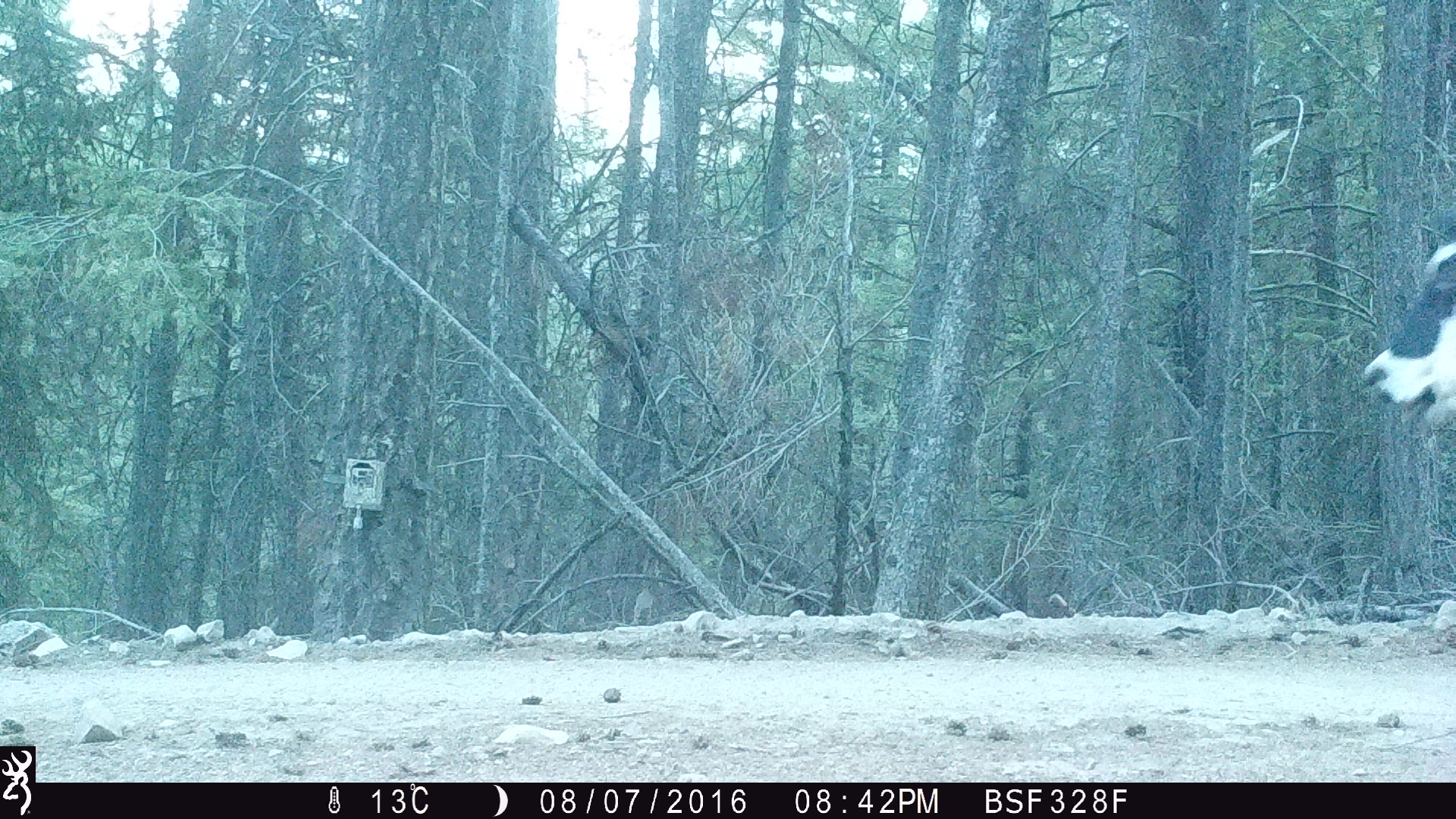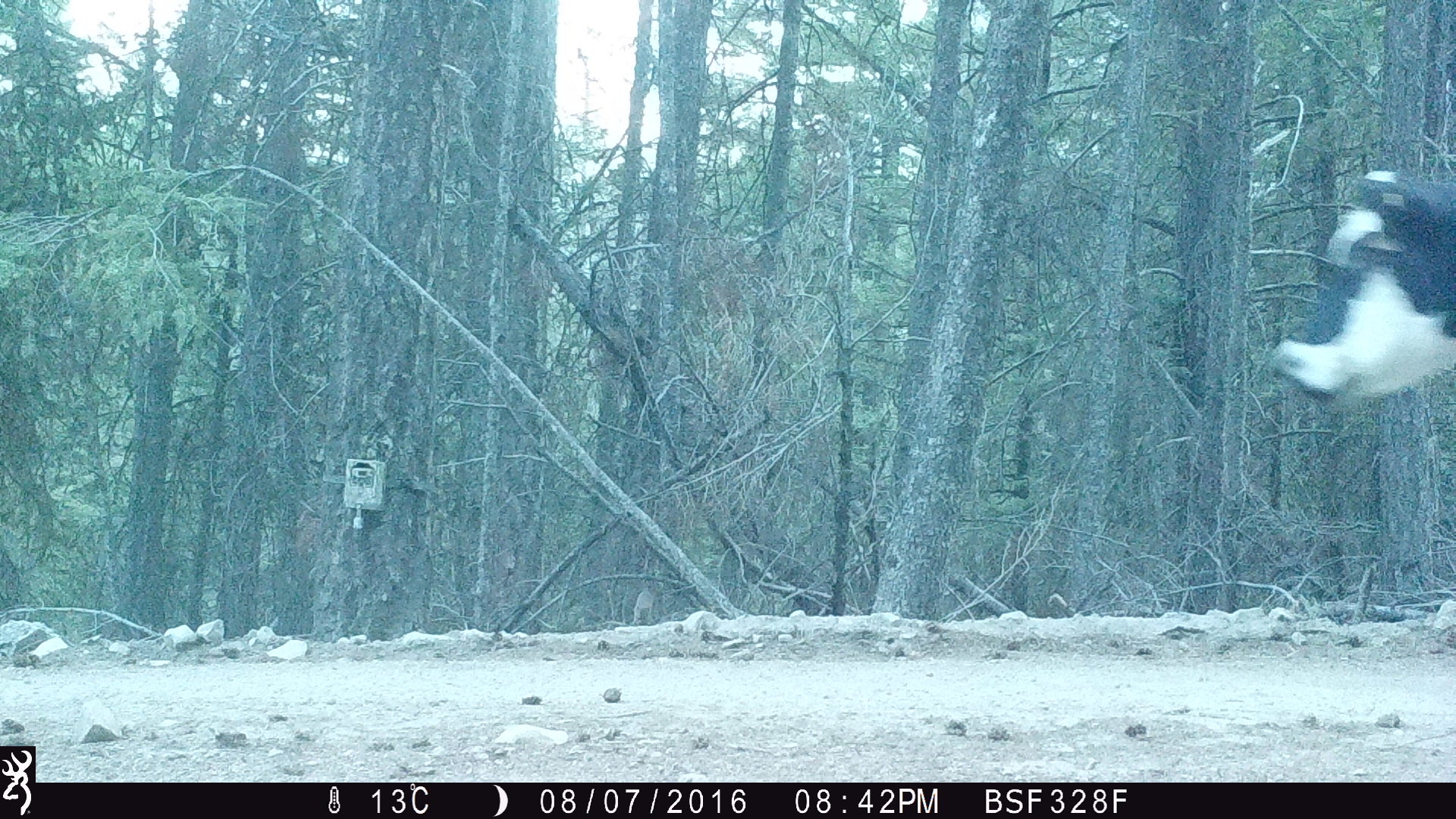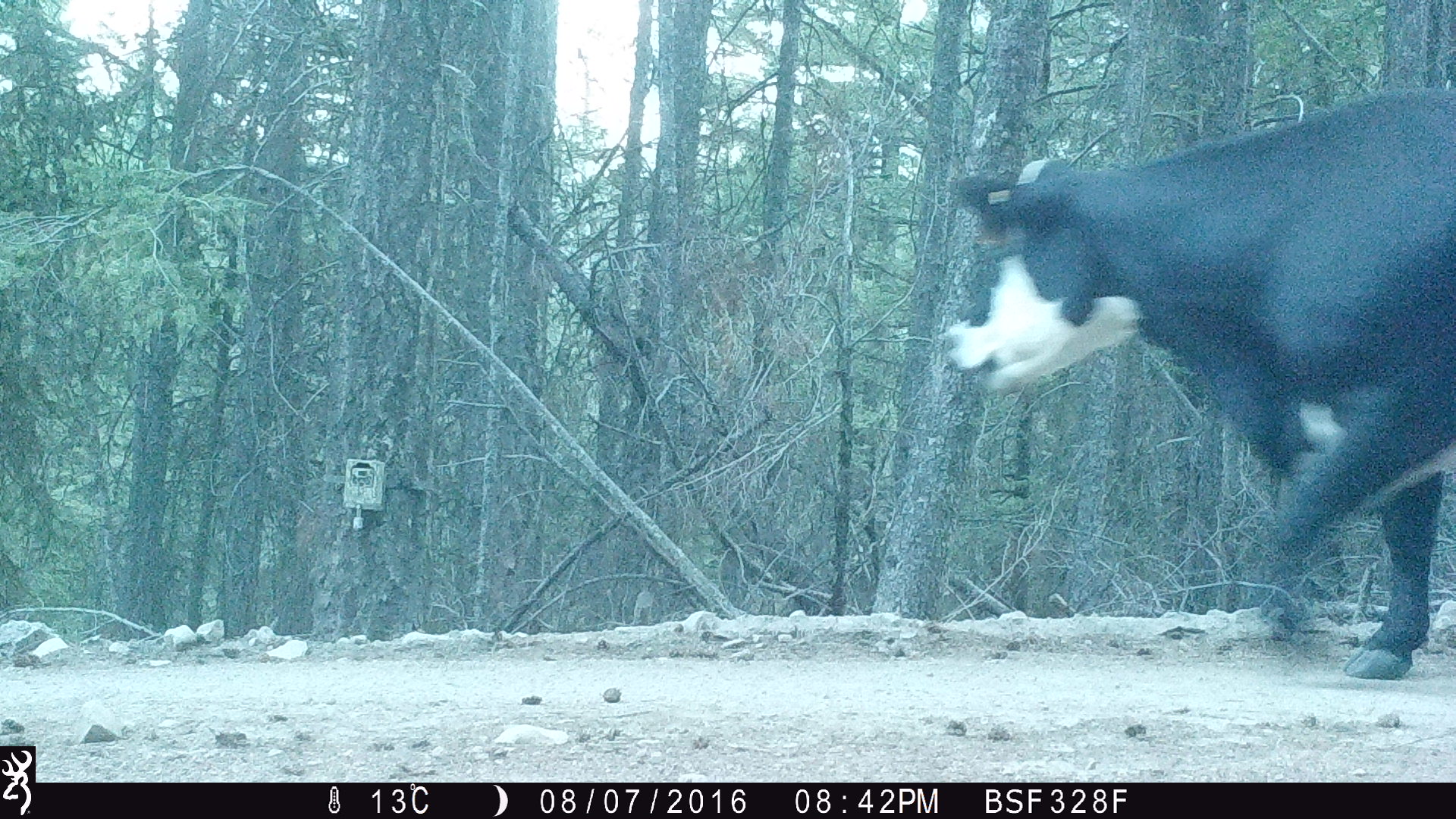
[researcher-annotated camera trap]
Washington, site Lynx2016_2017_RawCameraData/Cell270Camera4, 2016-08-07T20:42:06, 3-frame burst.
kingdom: Animalia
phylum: Chordata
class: Mammalia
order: Artiodactyla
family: Bovidae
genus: Bos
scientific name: Bos taurus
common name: domestic cattle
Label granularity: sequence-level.